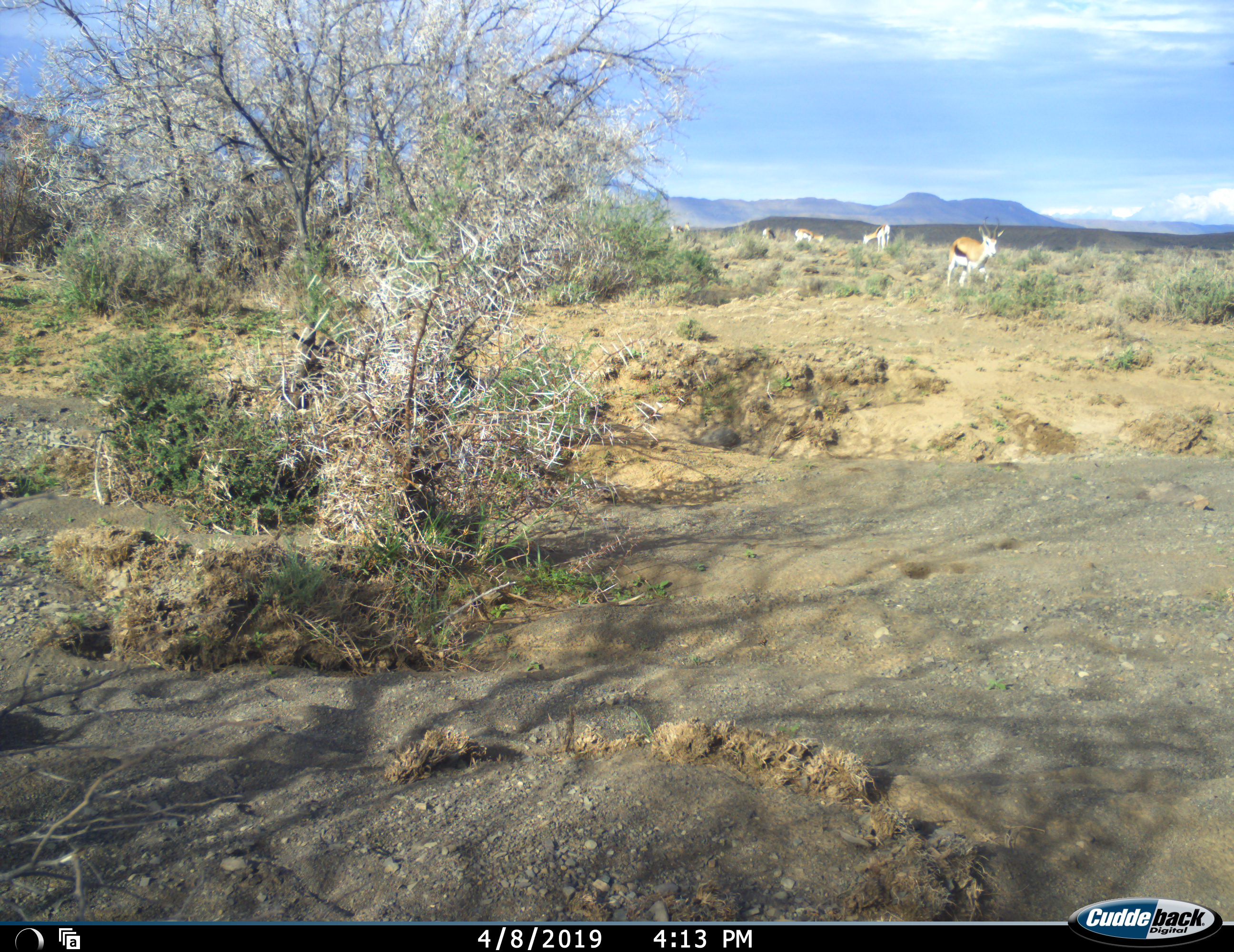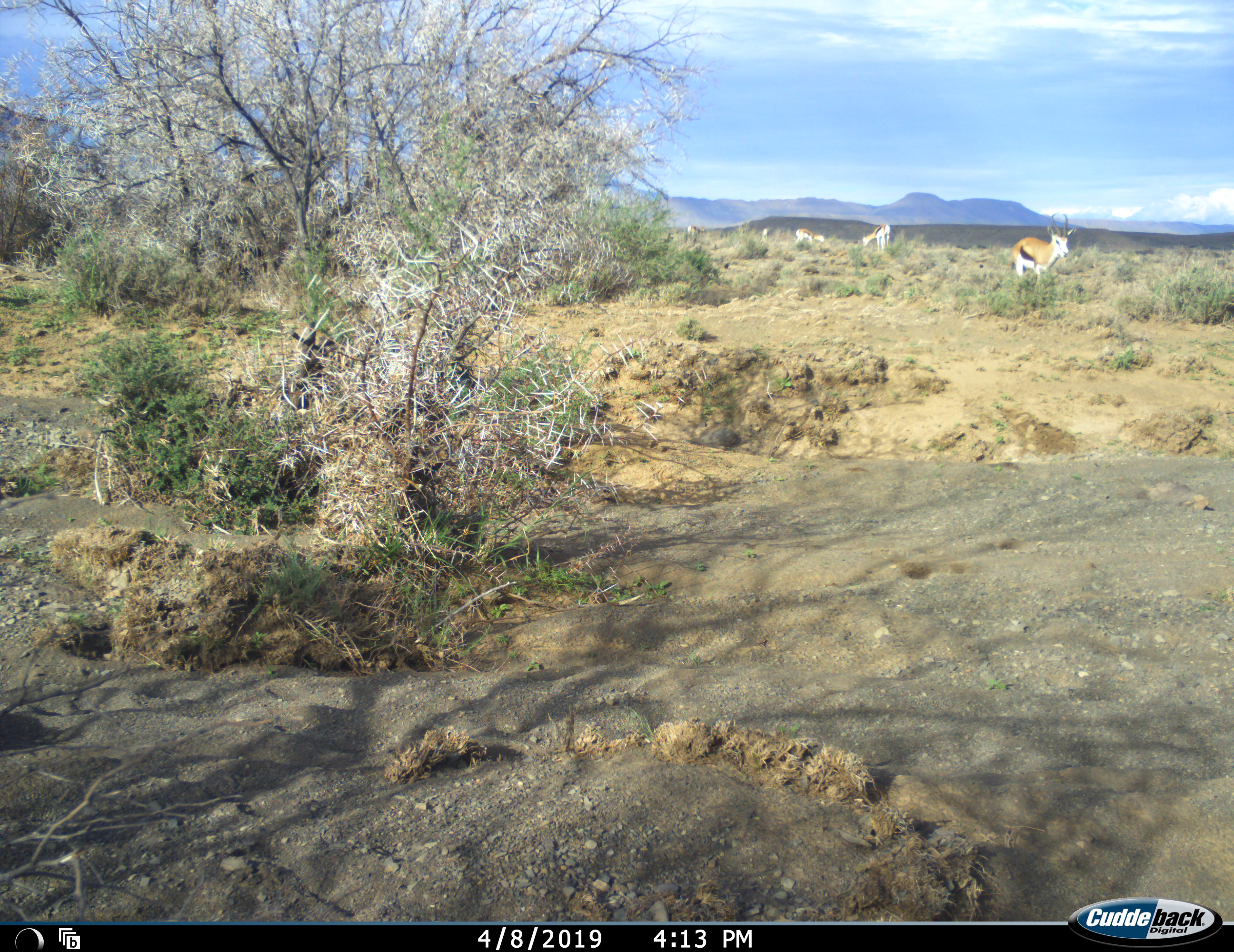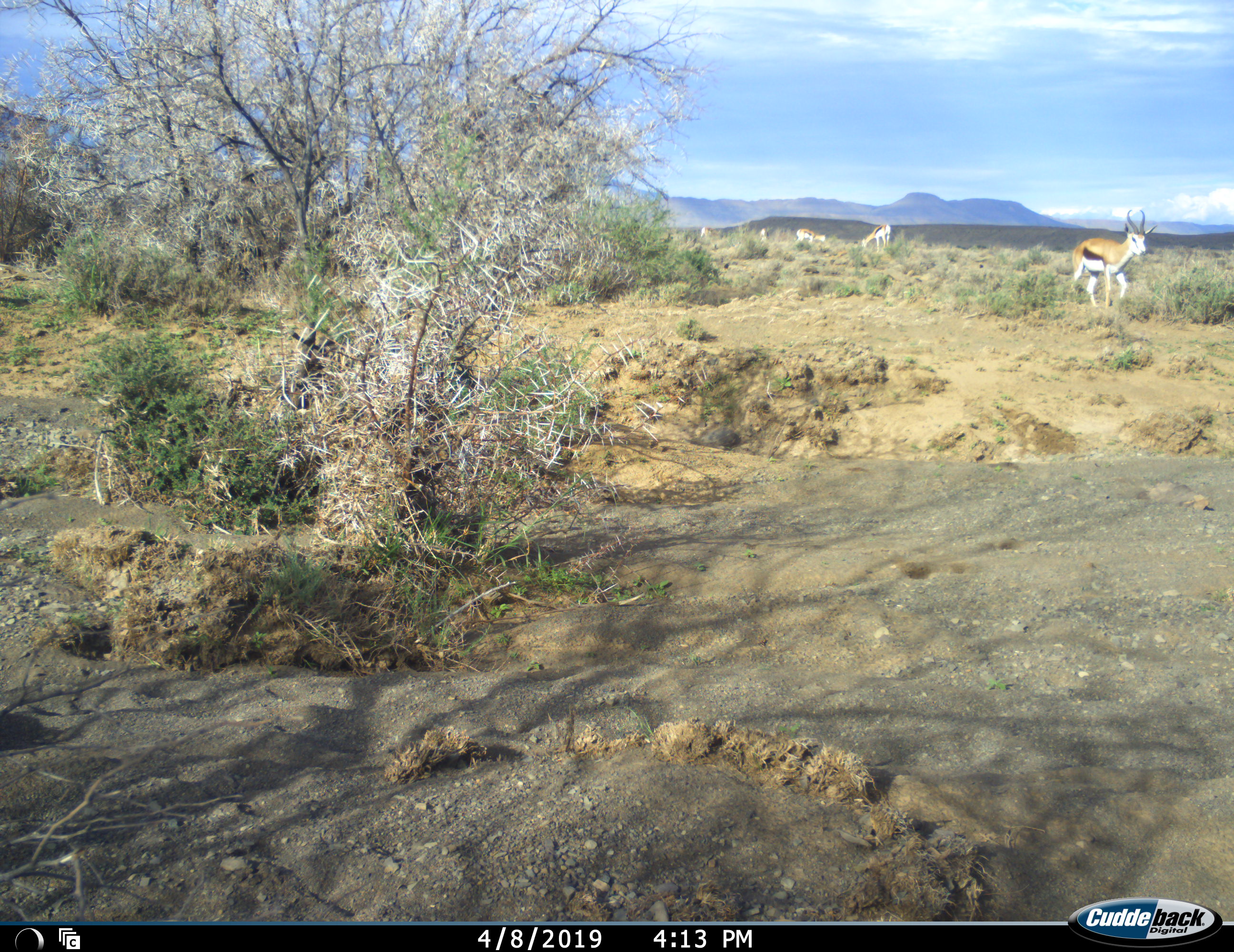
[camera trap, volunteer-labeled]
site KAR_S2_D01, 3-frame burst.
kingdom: Animalia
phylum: Chordata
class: Mammalia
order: Artiodactyla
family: Bovidae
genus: Antidorcas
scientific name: Antidorcas marsupialis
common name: springbok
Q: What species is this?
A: Springbok (Antidorcas marsupialis).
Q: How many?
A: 5.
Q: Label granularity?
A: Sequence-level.